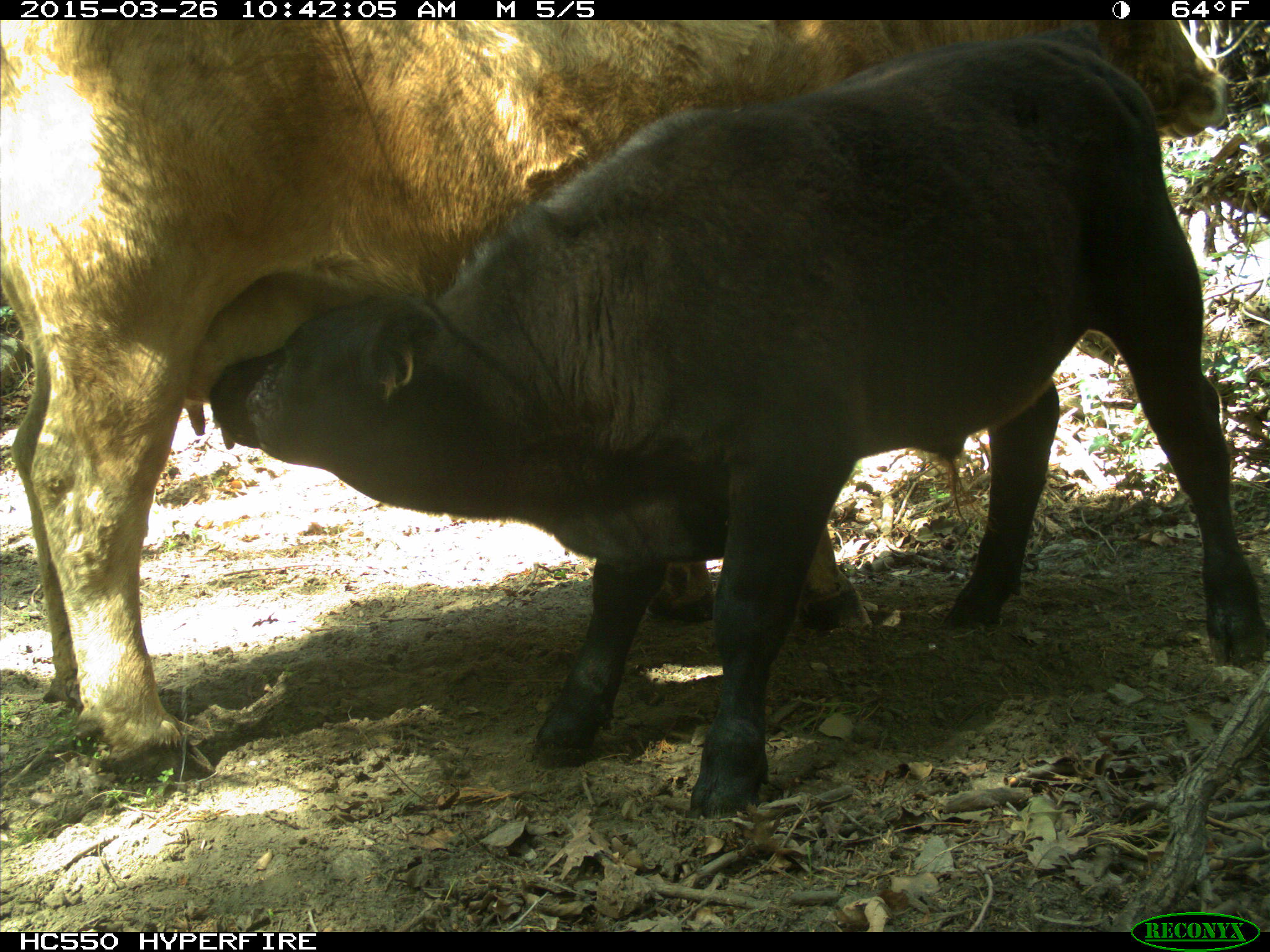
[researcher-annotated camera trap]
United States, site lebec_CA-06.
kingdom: Animalia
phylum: Chordata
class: Mammalia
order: Artiodactyla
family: Bovidae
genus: Bos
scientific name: Bos taurus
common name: domestic cow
Bos taurus (domestic cow).